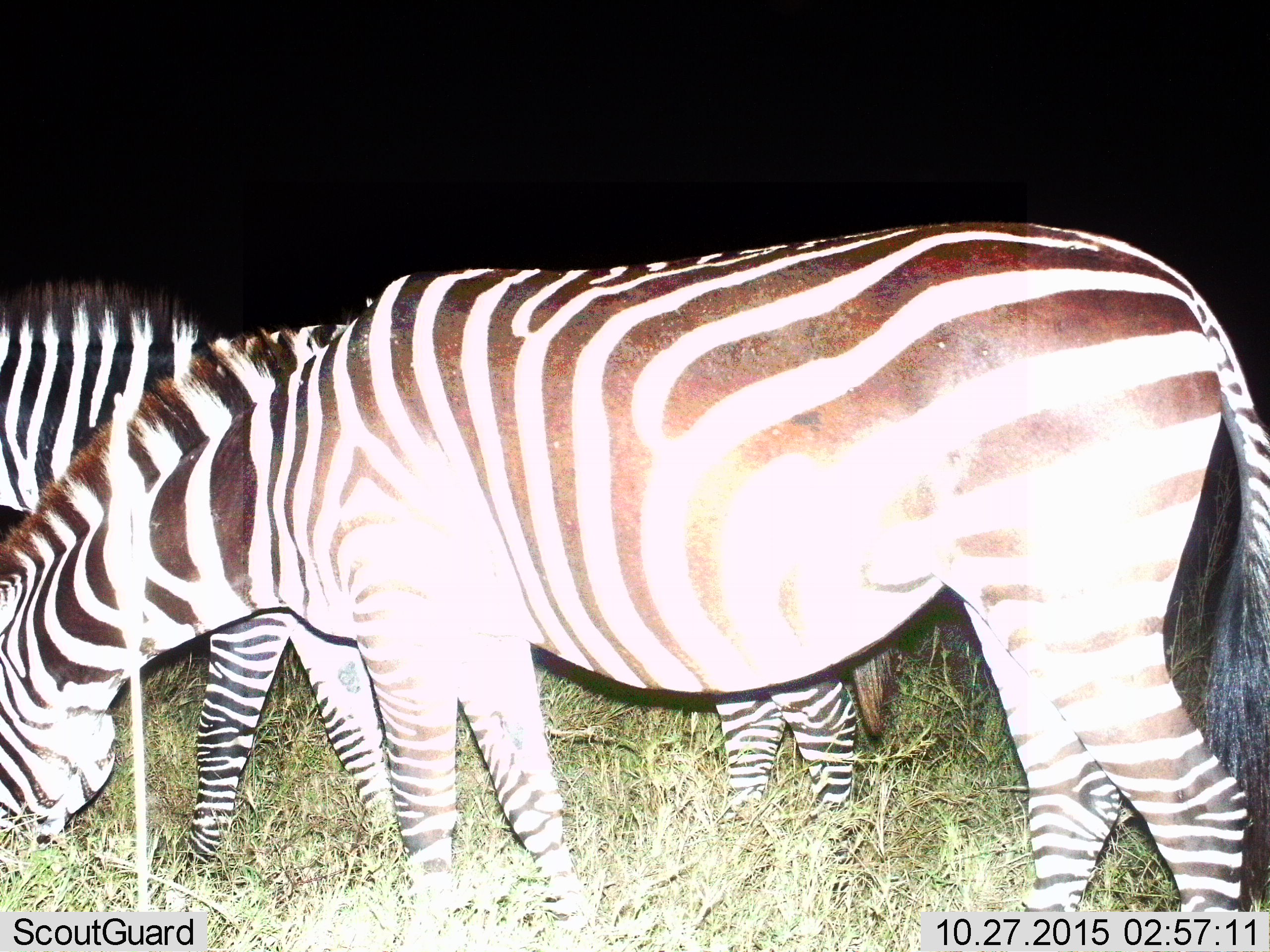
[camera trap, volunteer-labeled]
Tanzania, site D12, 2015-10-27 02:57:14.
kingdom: Animalia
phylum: Chordata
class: Mammalia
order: Perissodactyla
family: Equidae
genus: Equus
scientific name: Equus quagga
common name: plains zebra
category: zebra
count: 2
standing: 53%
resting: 0%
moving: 12%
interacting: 0%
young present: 0%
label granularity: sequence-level